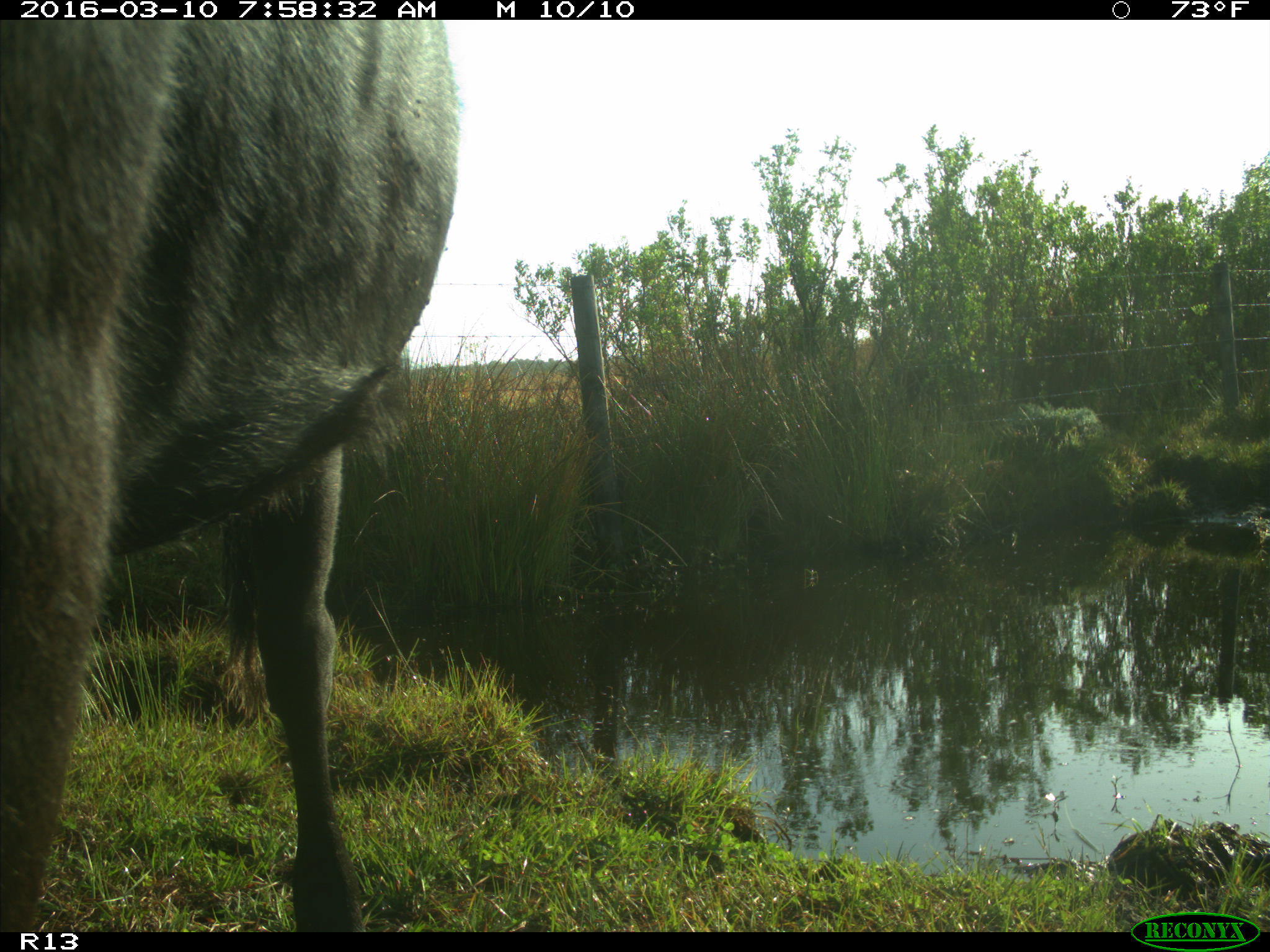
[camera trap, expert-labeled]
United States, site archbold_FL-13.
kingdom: Animalia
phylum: Chordata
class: Mammalia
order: Artiodactyla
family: Bovidae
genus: Bos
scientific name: Bos taurus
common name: domestic cow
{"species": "Bos taurus (domestic cow)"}